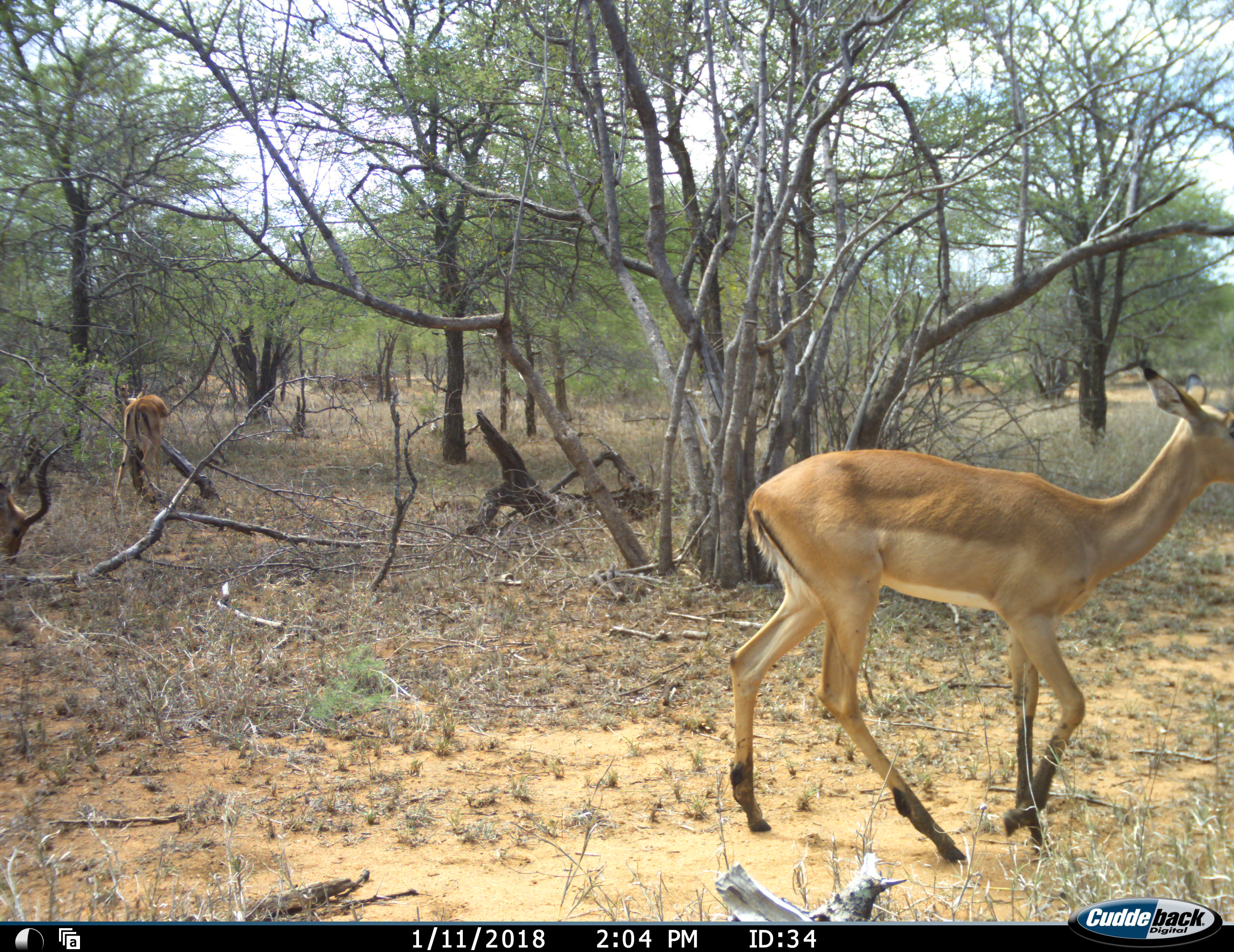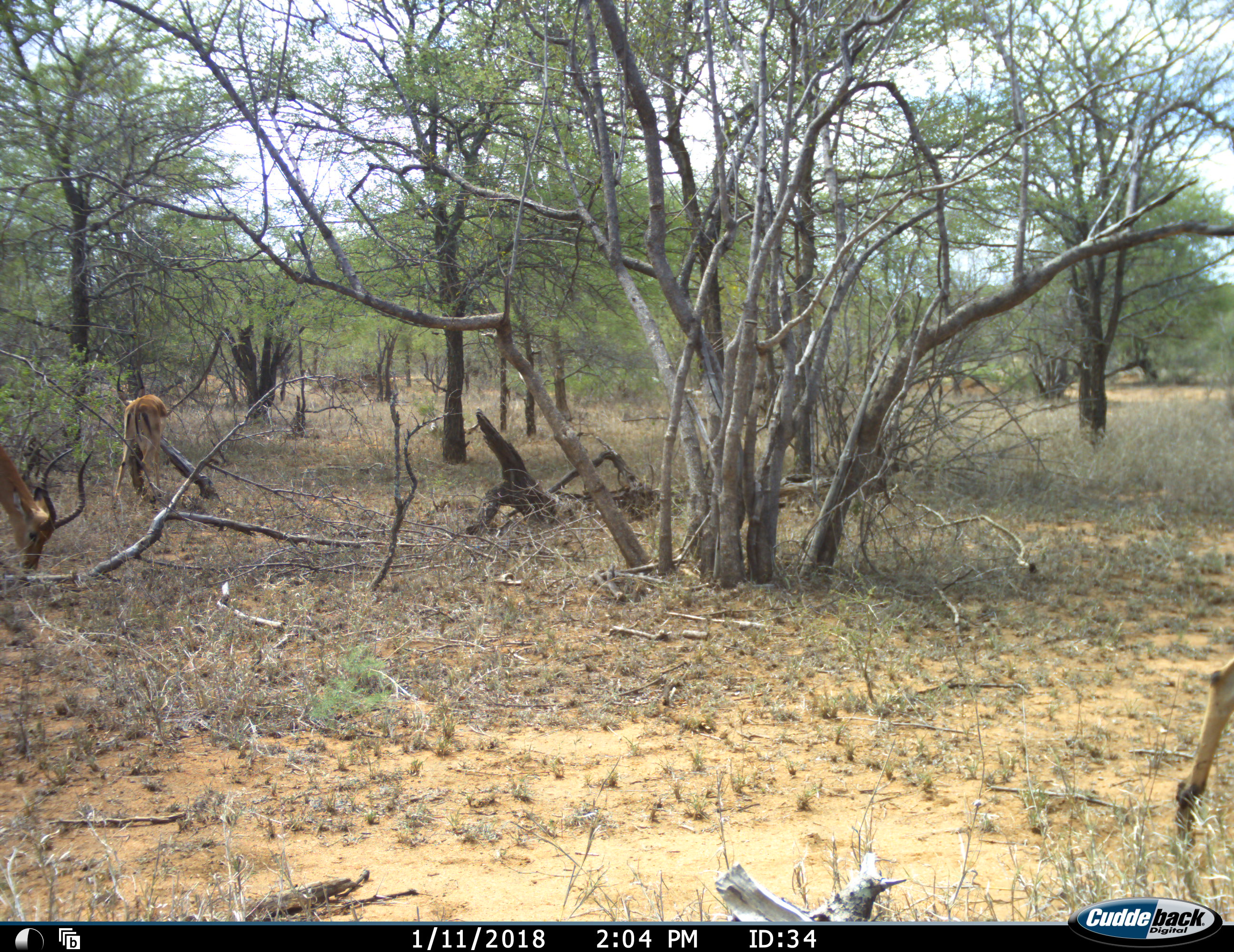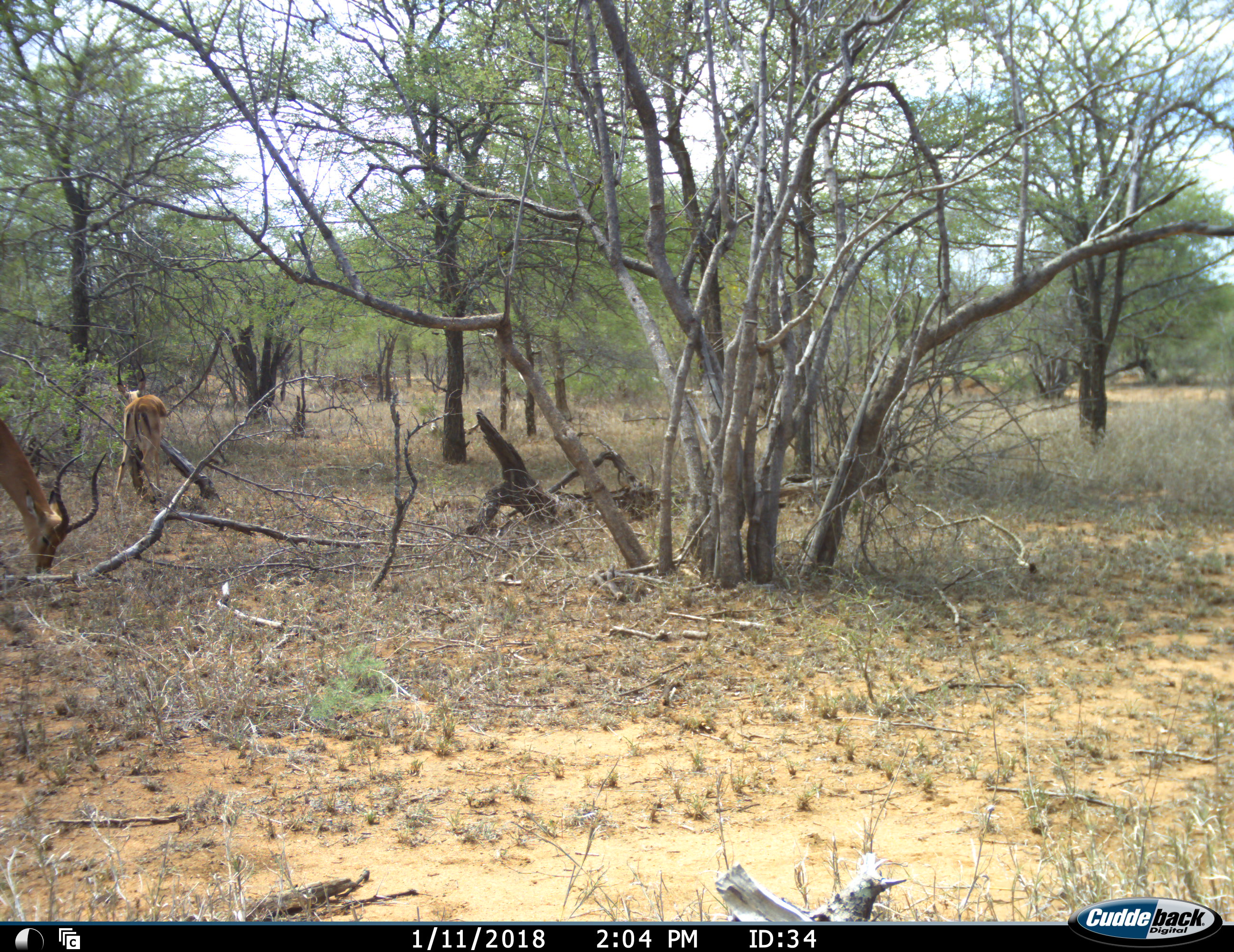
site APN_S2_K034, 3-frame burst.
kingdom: Animalia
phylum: Chordata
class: Mammalia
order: Artiodactyla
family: Bovidae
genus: Aepyceros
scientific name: Aepyceros melampus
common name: impala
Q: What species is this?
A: Impala (Aepyceros melampus).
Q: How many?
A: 3.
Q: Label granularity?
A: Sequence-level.